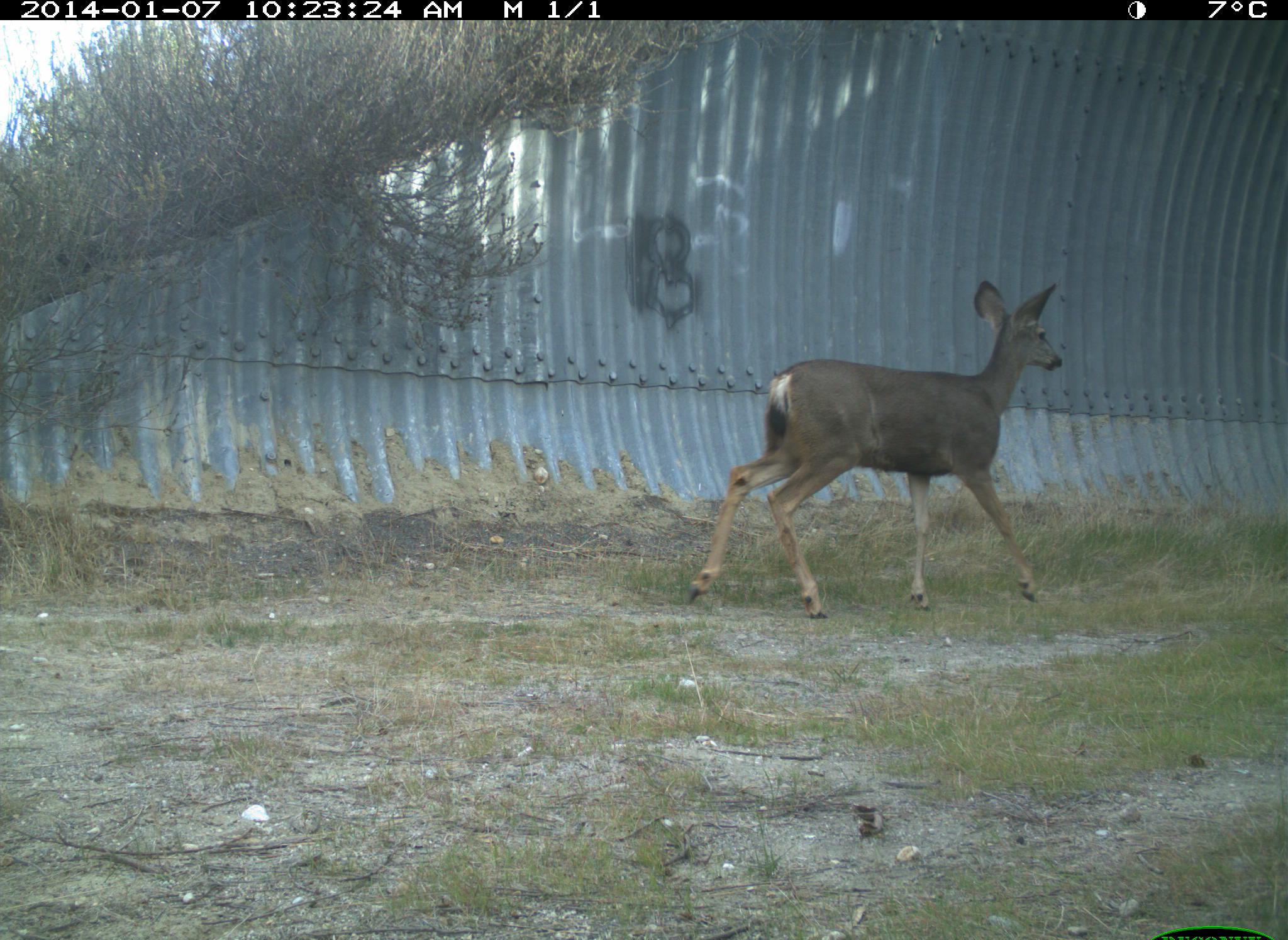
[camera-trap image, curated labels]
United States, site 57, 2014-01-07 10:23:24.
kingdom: Animalia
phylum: Chordata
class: Mammalia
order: Artiodactyla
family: Cervidae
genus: Odocoileus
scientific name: Odocoileus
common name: deer